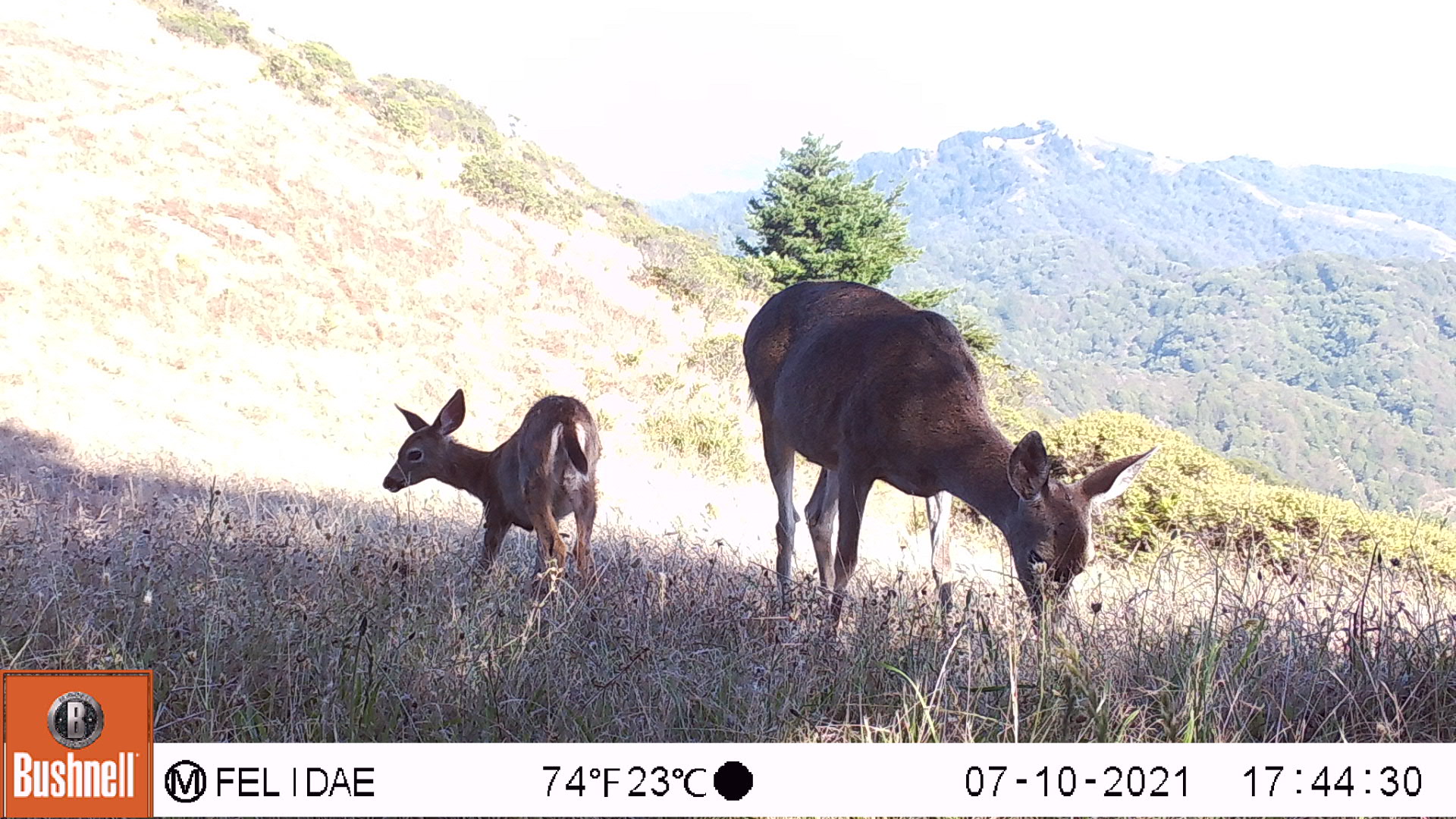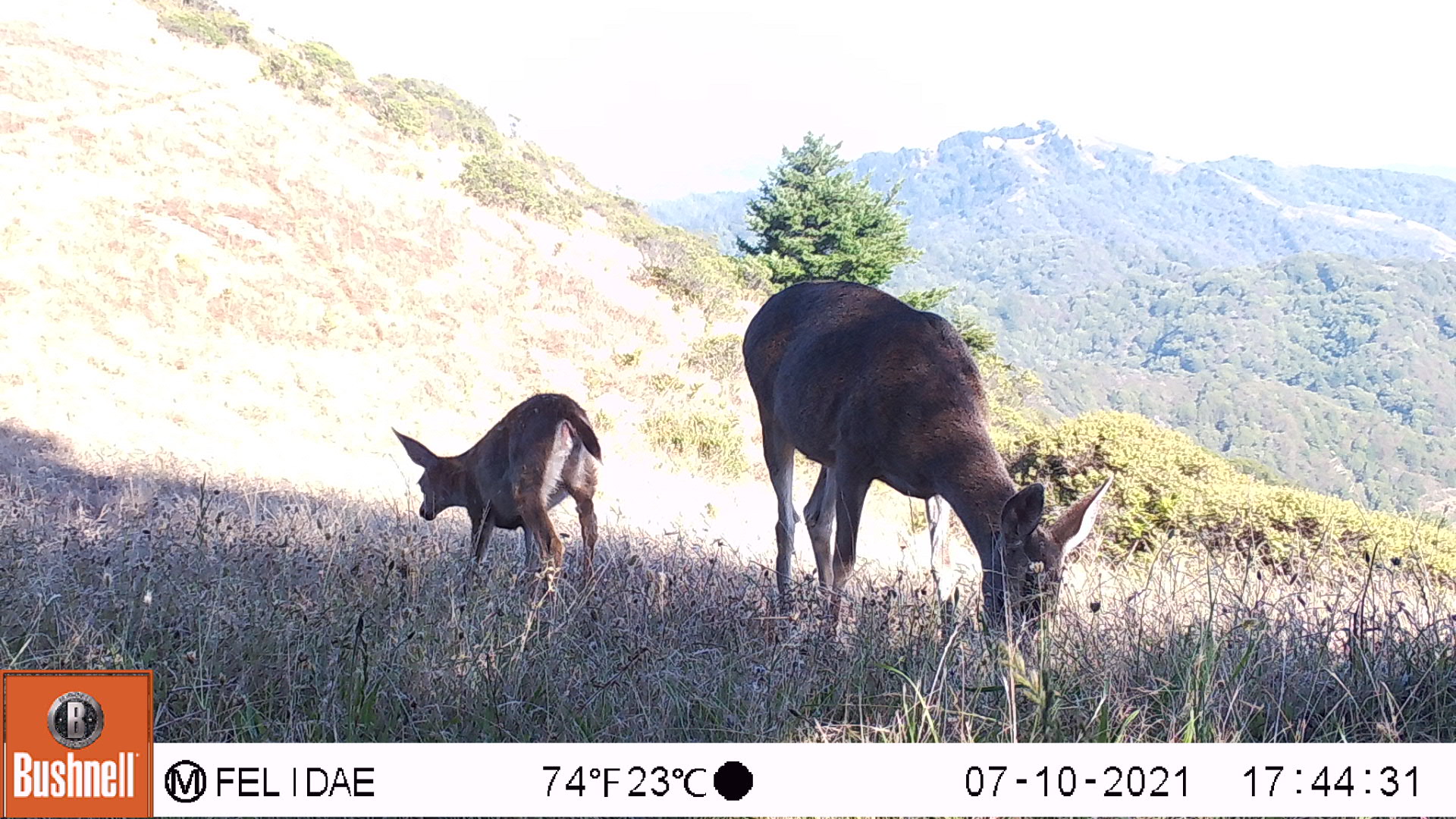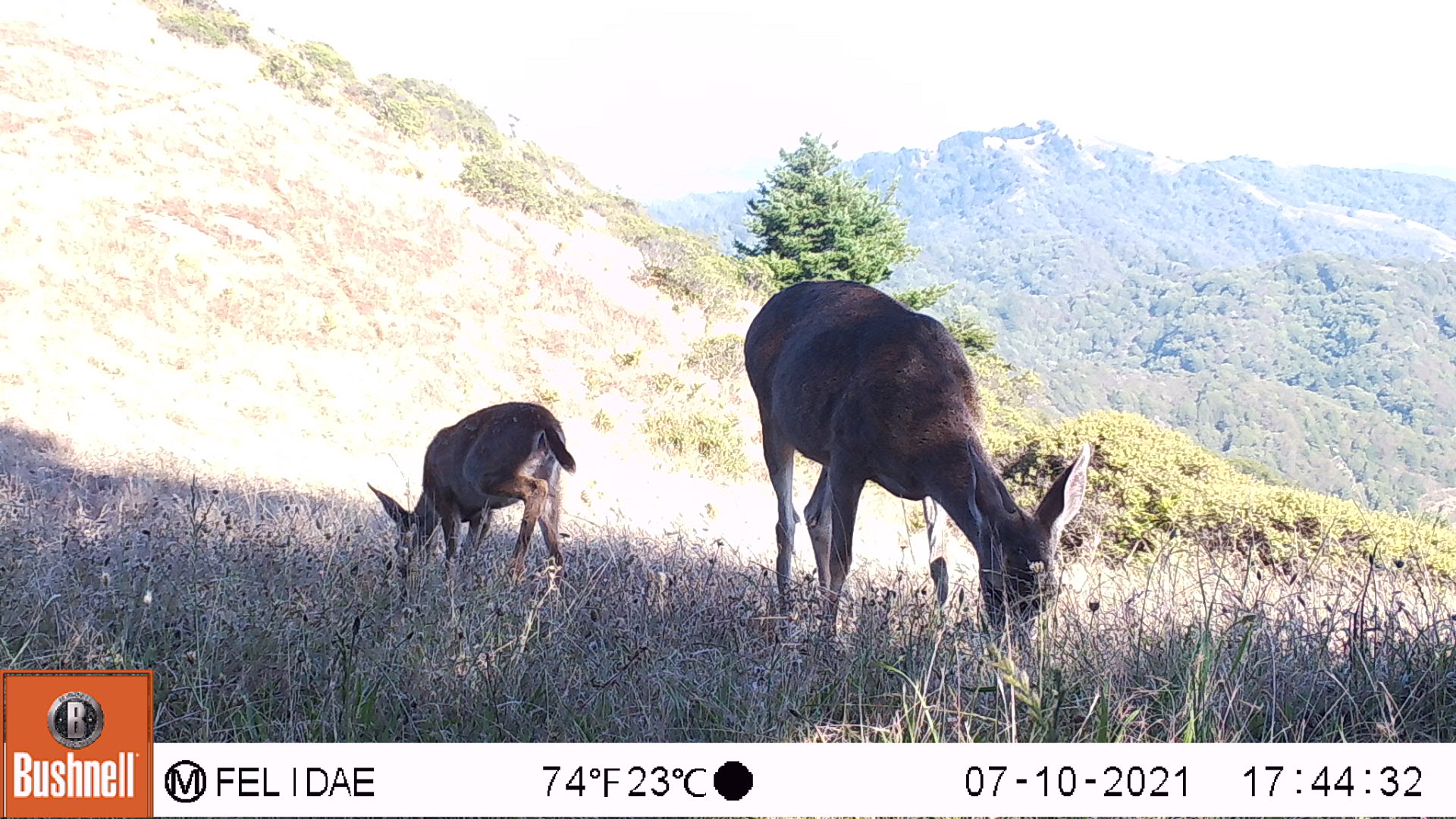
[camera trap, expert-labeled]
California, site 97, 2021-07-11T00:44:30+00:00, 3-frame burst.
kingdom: Animalia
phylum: Chordata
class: Mammalia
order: Artiodactyla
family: Cervidae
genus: Odocoileus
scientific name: Odocoileus hemionus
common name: mule deer